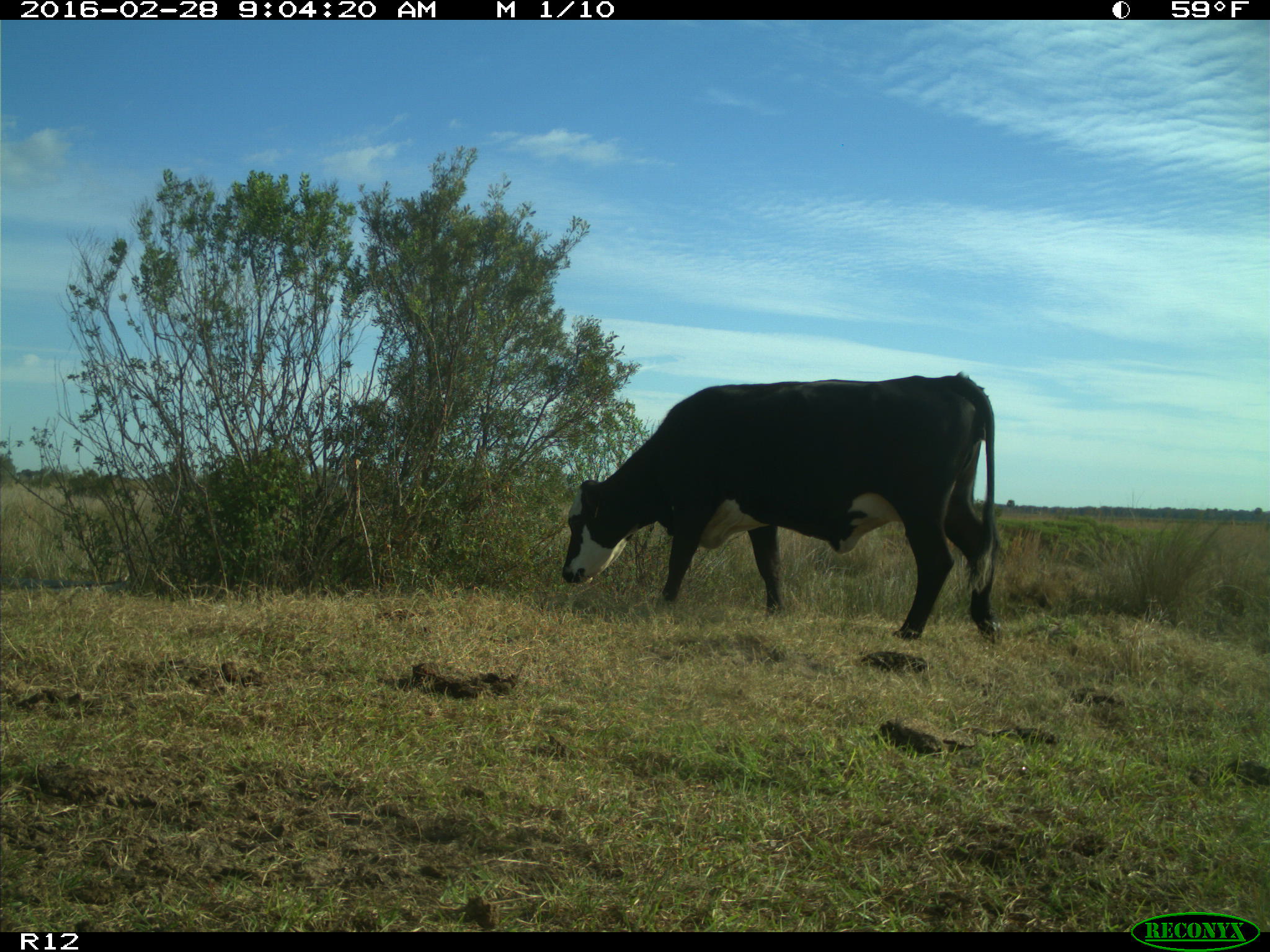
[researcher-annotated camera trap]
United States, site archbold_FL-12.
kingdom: Animalia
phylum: Chordata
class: Mammalia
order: Artiodactyla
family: Bovidae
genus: Bos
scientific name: Bos taurus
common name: domestic cow